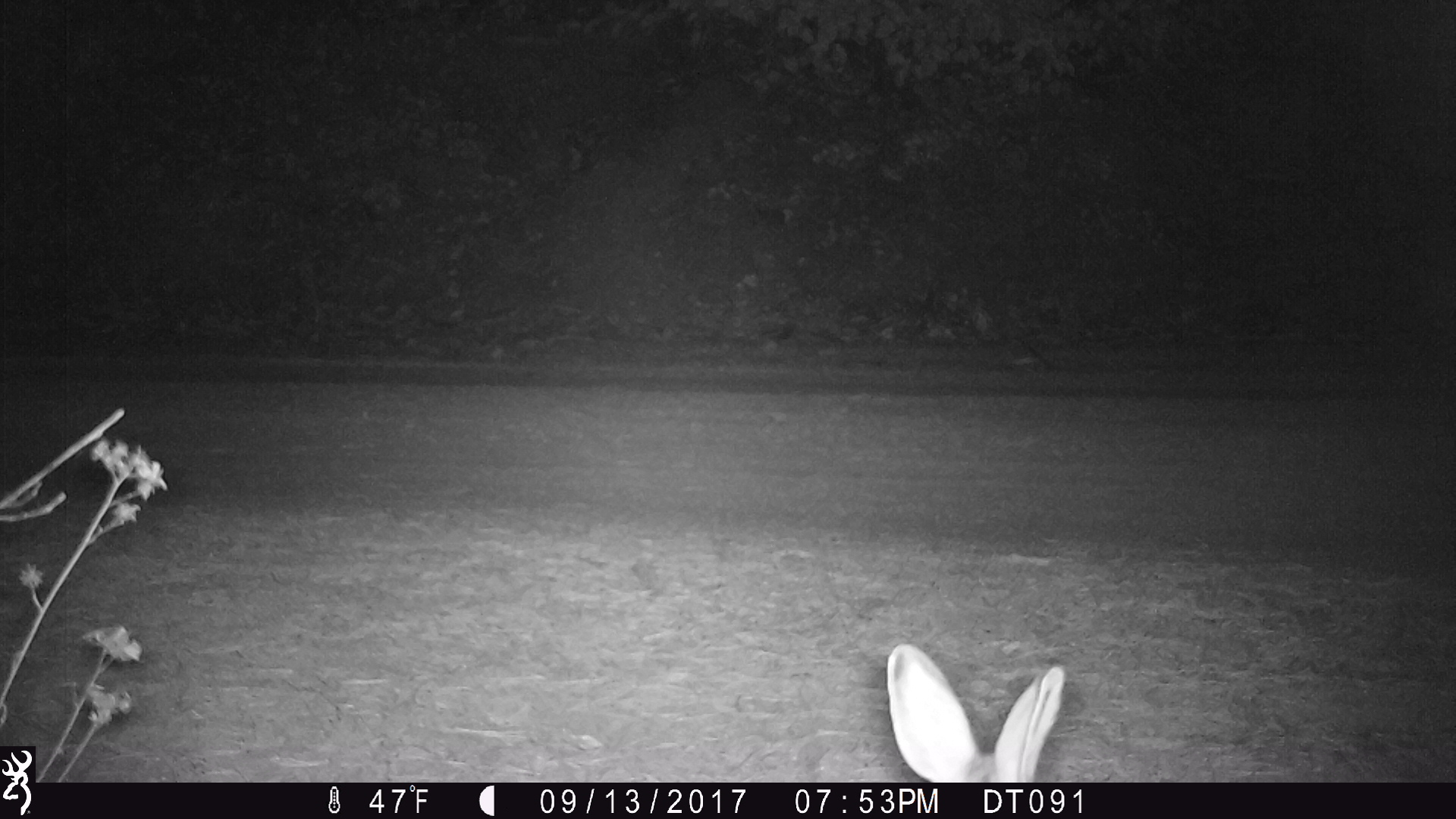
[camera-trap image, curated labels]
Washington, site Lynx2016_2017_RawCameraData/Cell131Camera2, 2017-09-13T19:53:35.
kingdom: Animalia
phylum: Chordata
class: Mammalia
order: Lagomorpha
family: Leporidae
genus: Lepus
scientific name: Lepus americanus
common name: snowshoe hare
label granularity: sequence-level